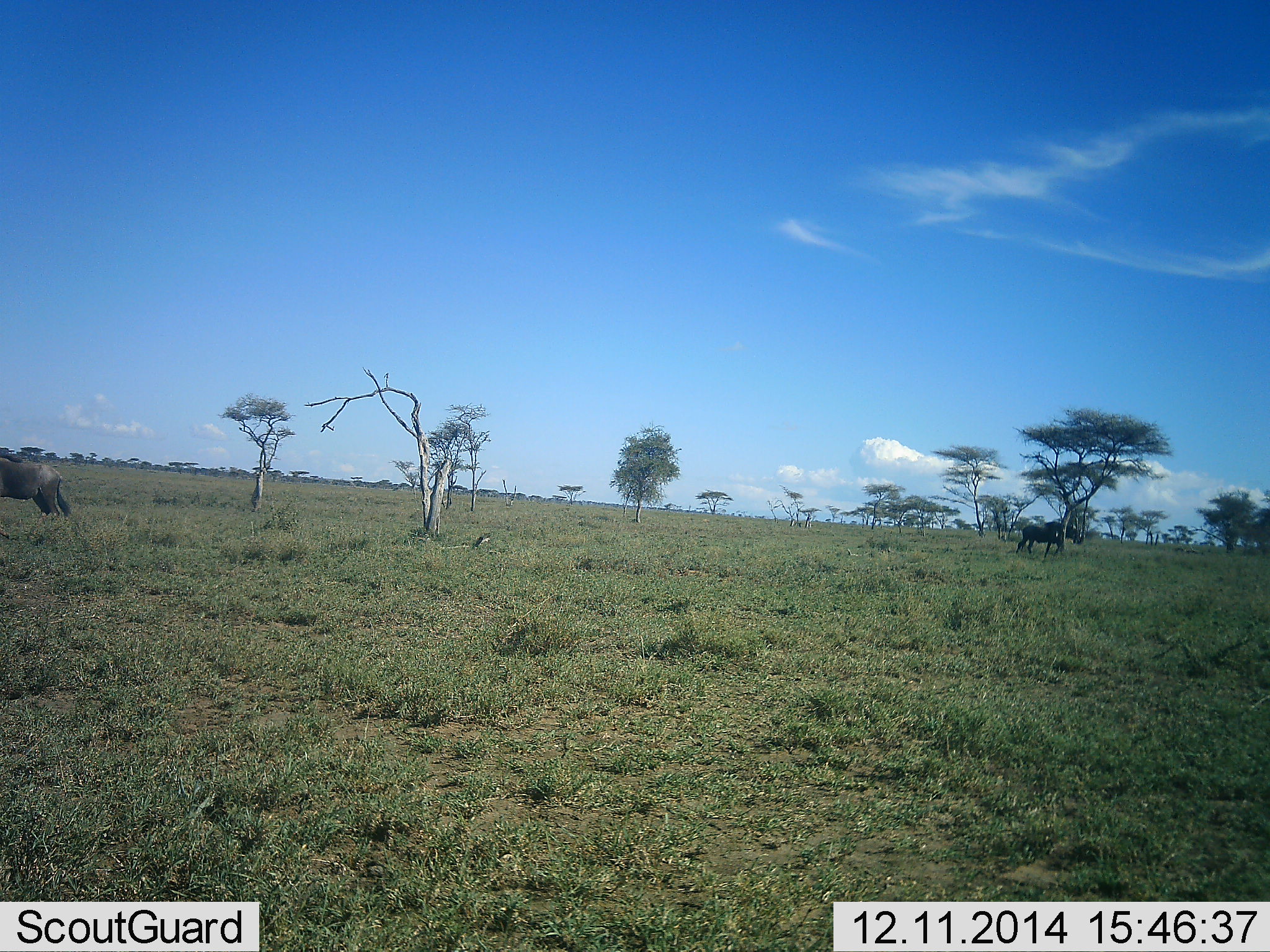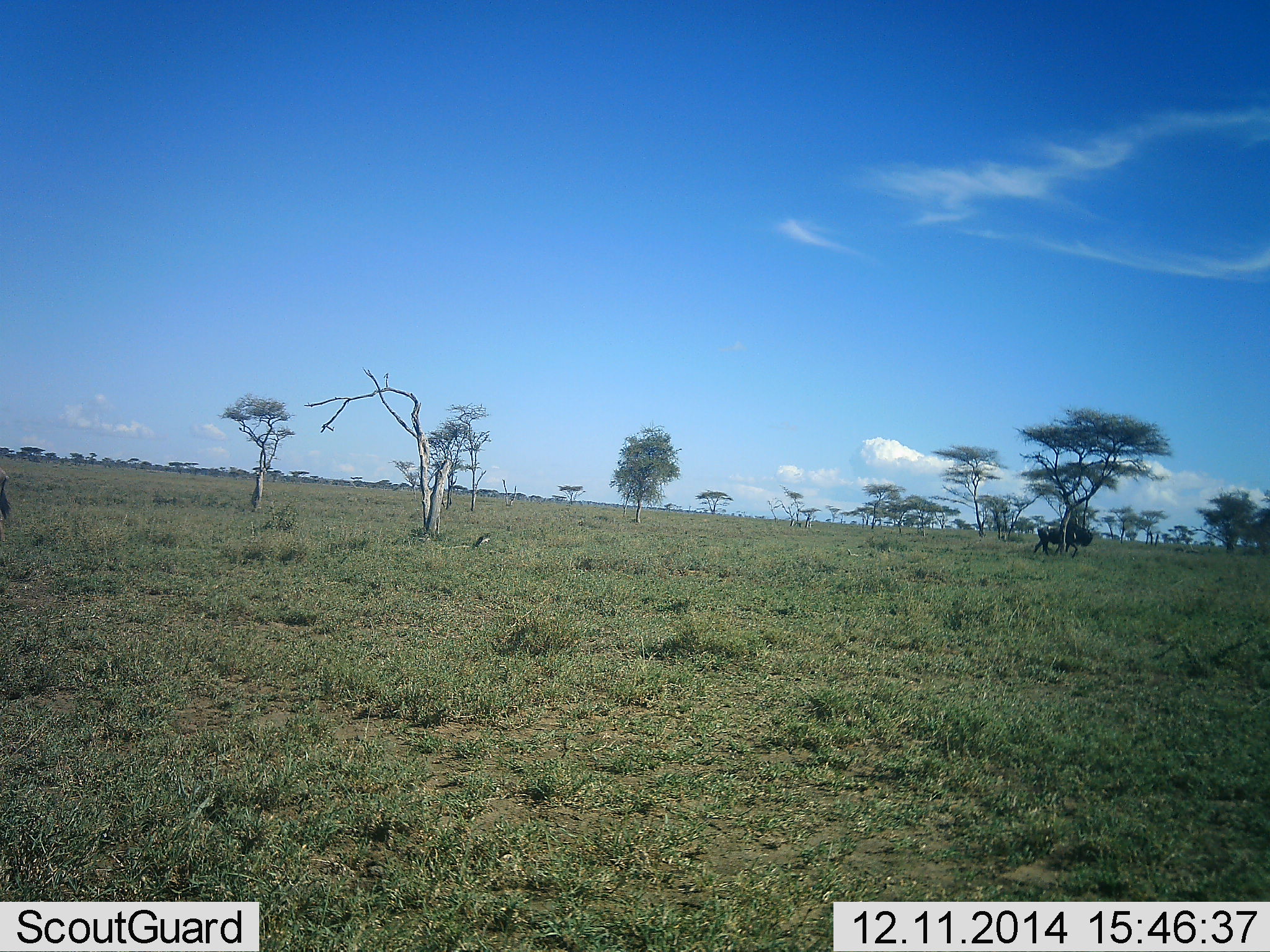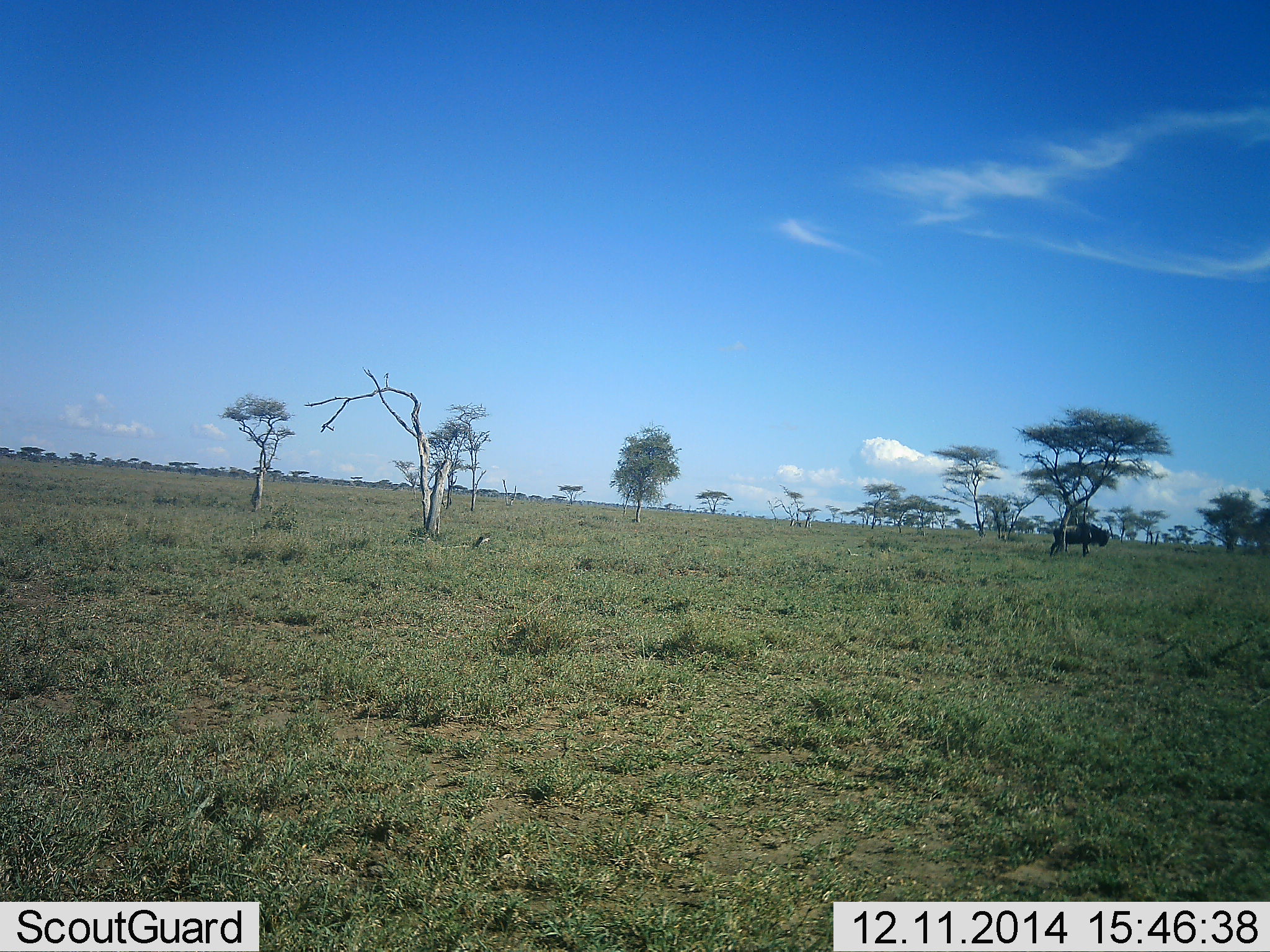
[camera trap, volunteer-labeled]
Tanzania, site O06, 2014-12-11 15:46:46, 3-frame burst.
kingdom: Animalia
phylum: Chordata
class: Mammalia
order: Artiodactyla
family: Bovidae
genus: Connochaetes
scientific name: Connochaetes taurinus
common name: blue wildebeest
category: wildebeest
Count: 2.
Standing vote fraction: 9%.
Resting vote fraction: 0%.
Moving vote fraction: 100%.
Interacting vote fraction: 0%.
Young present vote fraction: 0%.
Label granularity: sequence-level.